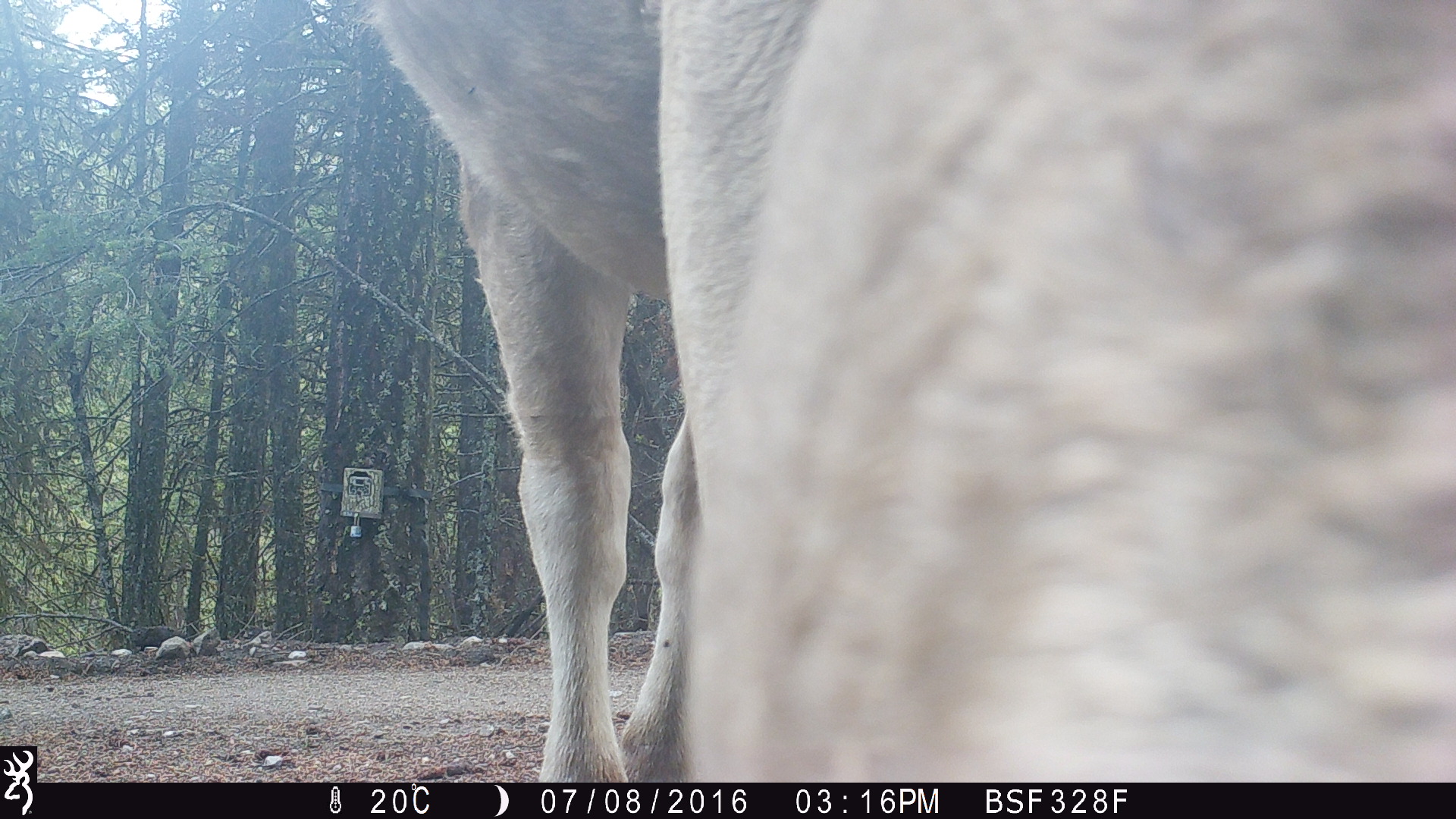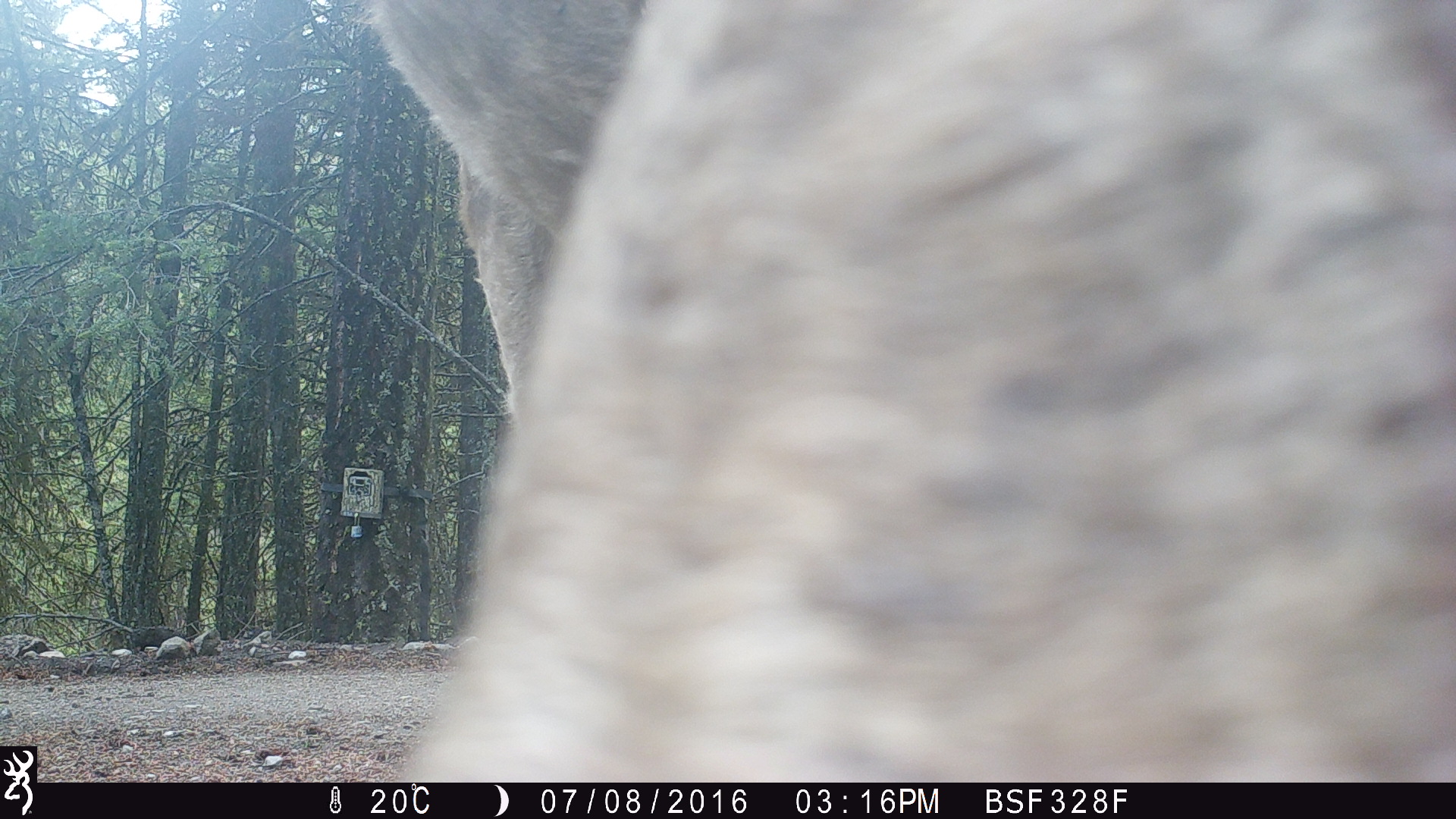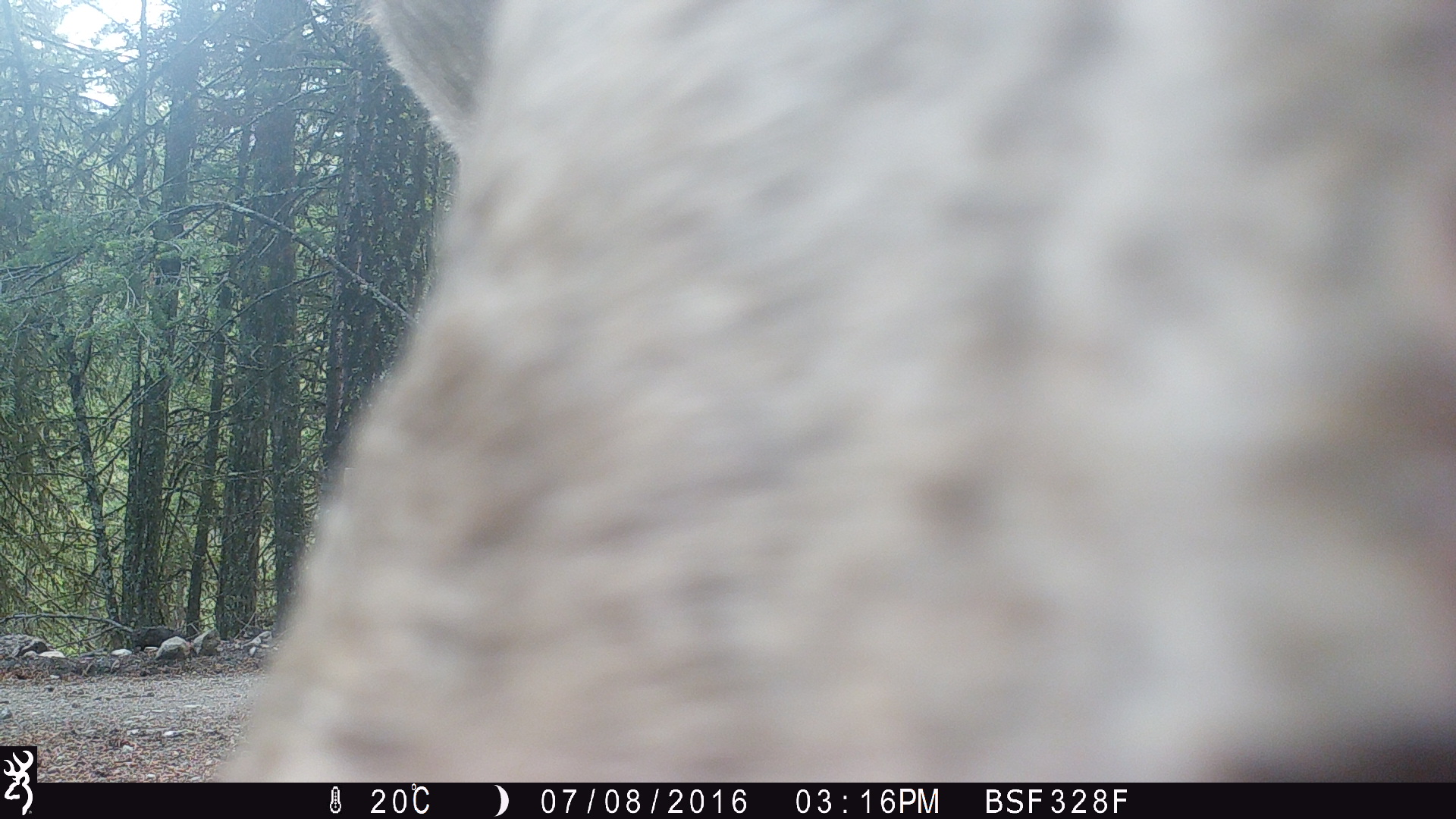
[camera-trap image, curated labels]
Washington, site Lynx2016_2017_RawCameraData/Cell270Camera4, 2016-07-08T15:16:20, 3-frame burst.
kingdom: Animalia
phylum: Chordata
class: Mammalia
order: Artiodactyla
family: Bovidae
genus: Bos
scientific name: Bos taurus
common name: domestic cattle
Domestic cattle (Bos taurus). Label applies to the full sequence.